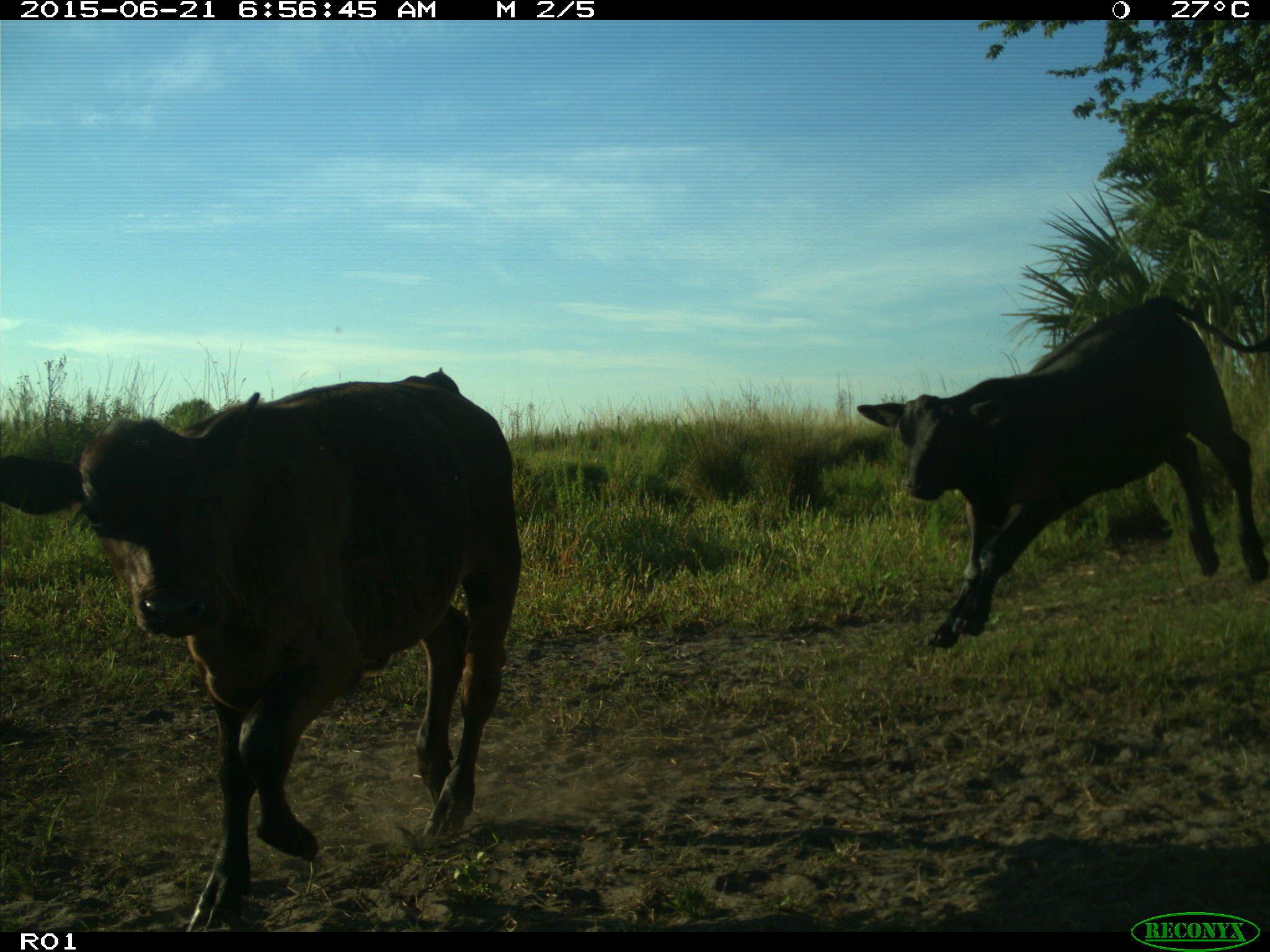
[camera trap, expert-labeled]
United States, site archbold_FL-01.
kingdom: Animalia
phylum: Chordata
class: Mammalia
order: Artiodactyla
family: Bovidae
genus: Bos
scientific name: Bos taurus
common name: domestic cow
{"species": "Bos taurus (domestic cow)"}